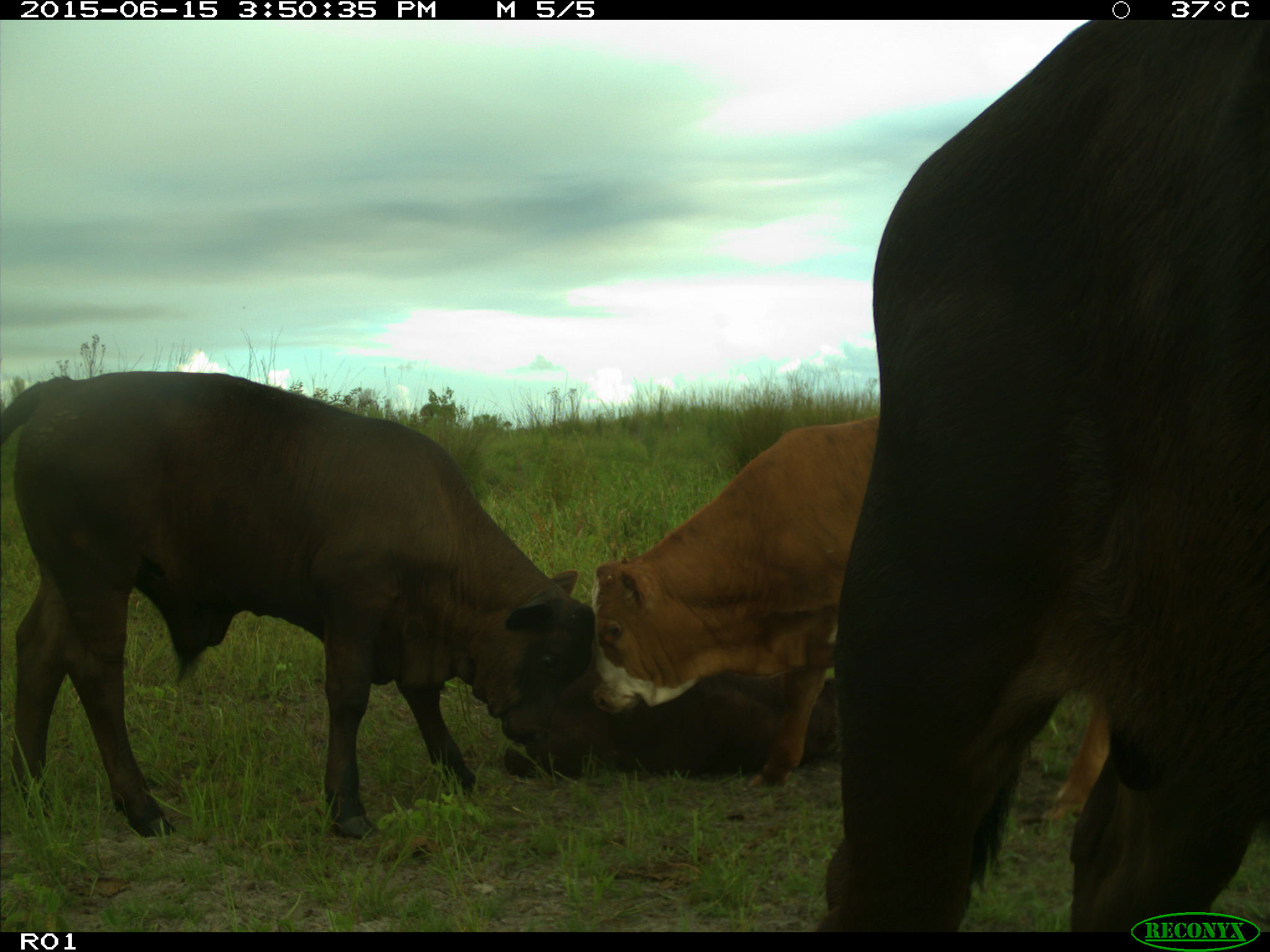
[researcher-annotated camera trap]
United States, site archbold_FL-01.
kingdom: Animalia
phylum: Chordata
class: Mammalia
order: Artiodactyla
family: Bovidae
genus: Bos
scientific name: Bos taurus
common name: domestic cow